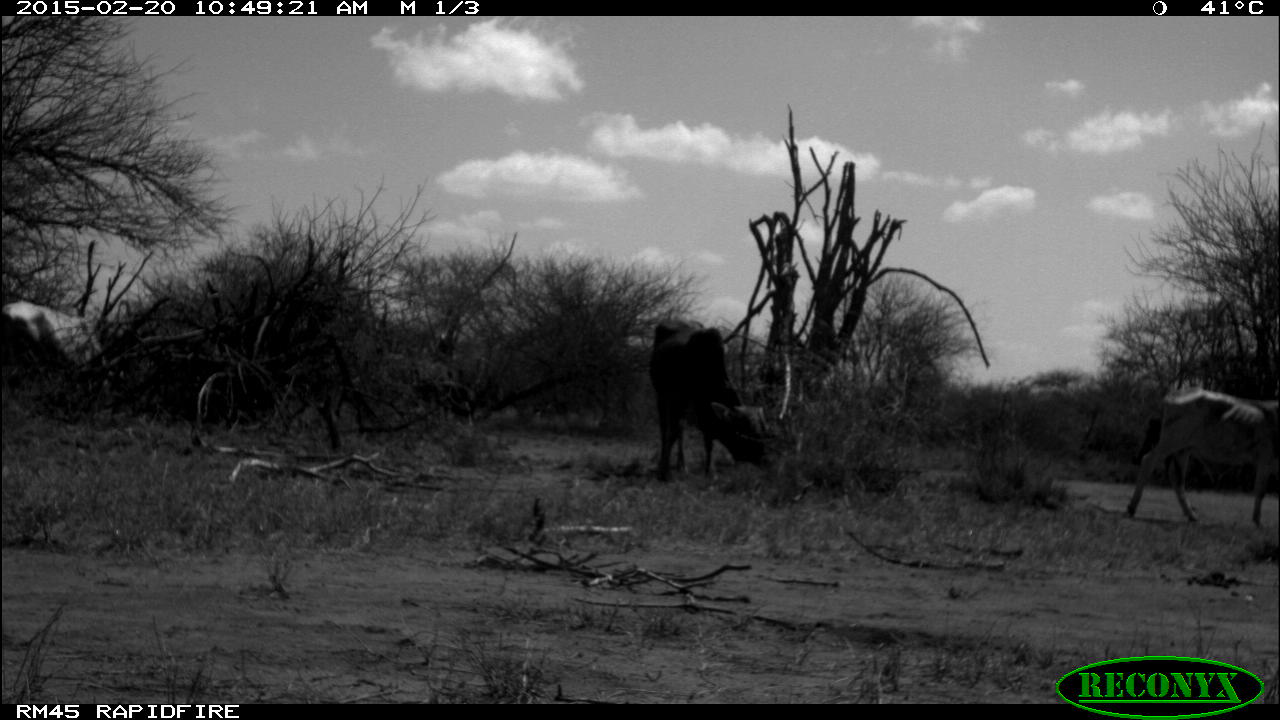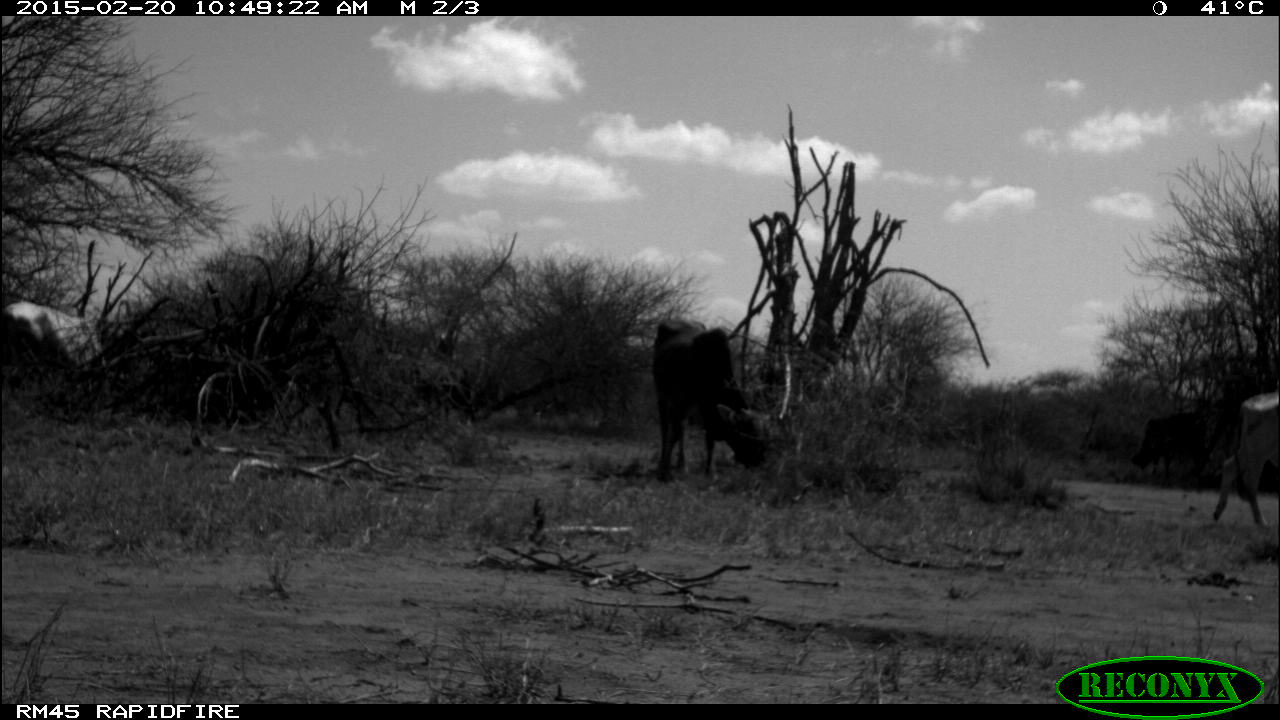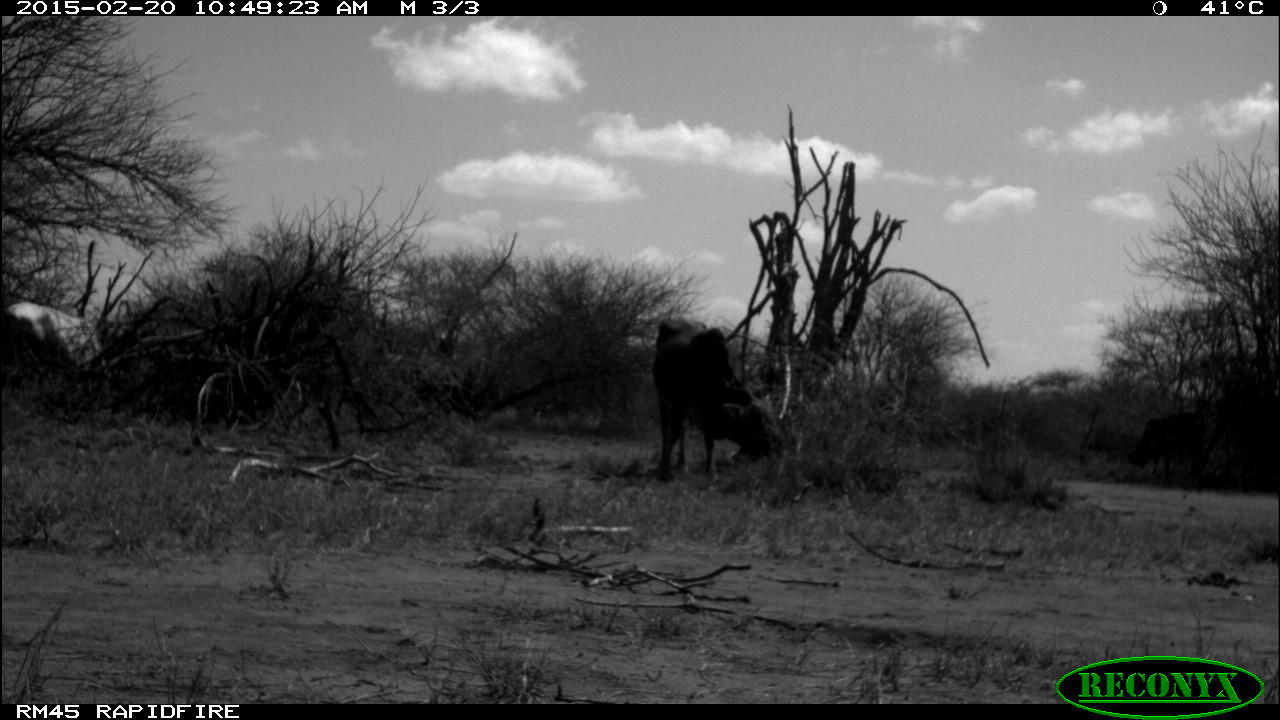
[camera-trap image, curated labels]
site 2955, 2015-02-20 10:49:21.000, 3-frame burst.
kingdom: Animalia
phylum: Chordata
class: Mammalia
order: Artiodactyla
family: Bovidae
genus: Bos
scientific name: Bos taurus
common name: domestic cattle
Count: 2.